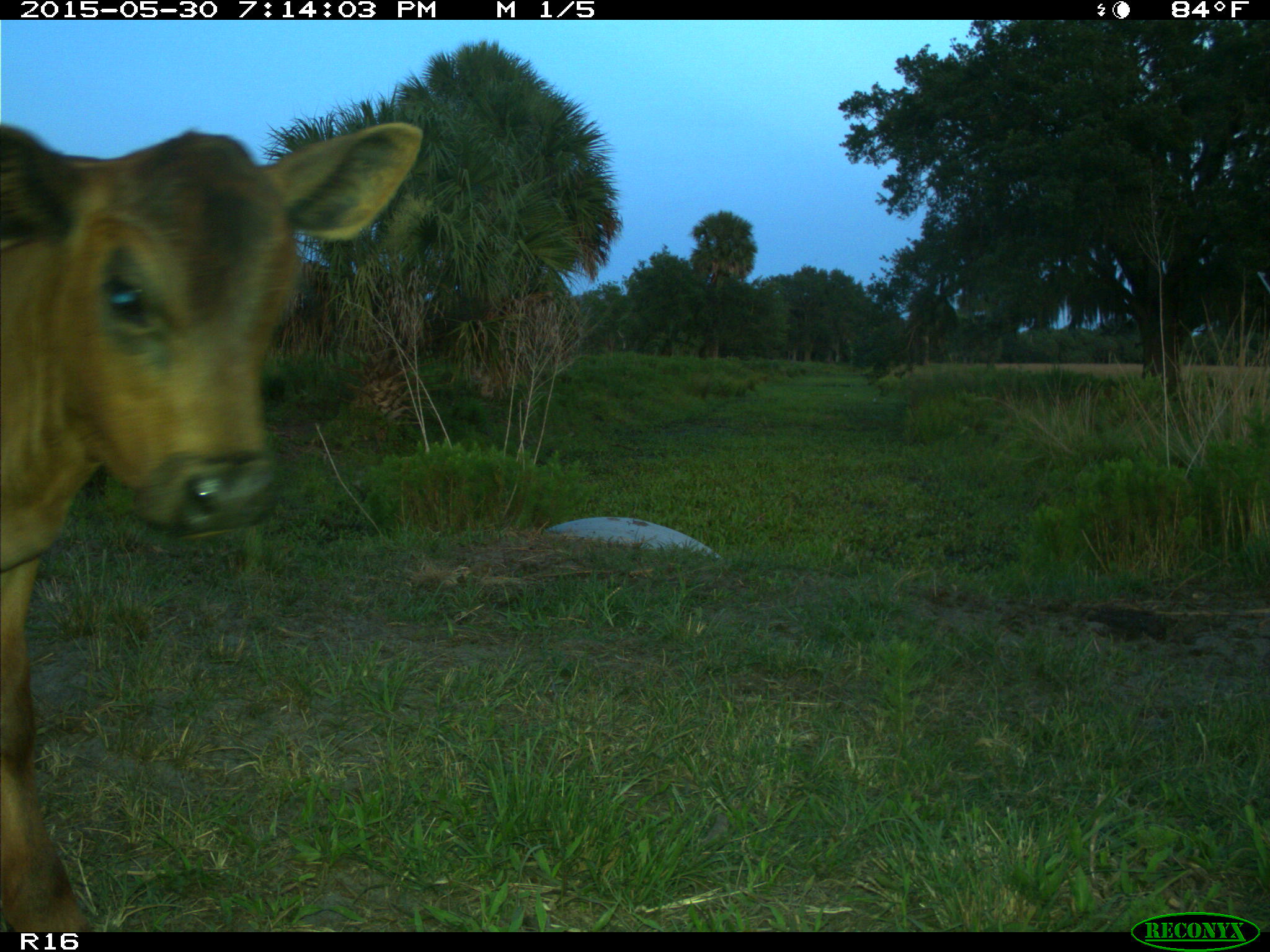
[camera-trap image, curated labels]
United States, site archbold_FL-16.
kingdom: Animalia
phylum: Chordata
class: Mammalia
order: Artiodactyla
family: Bovidae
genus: Bos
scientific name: Bos taurus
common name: domestic cow